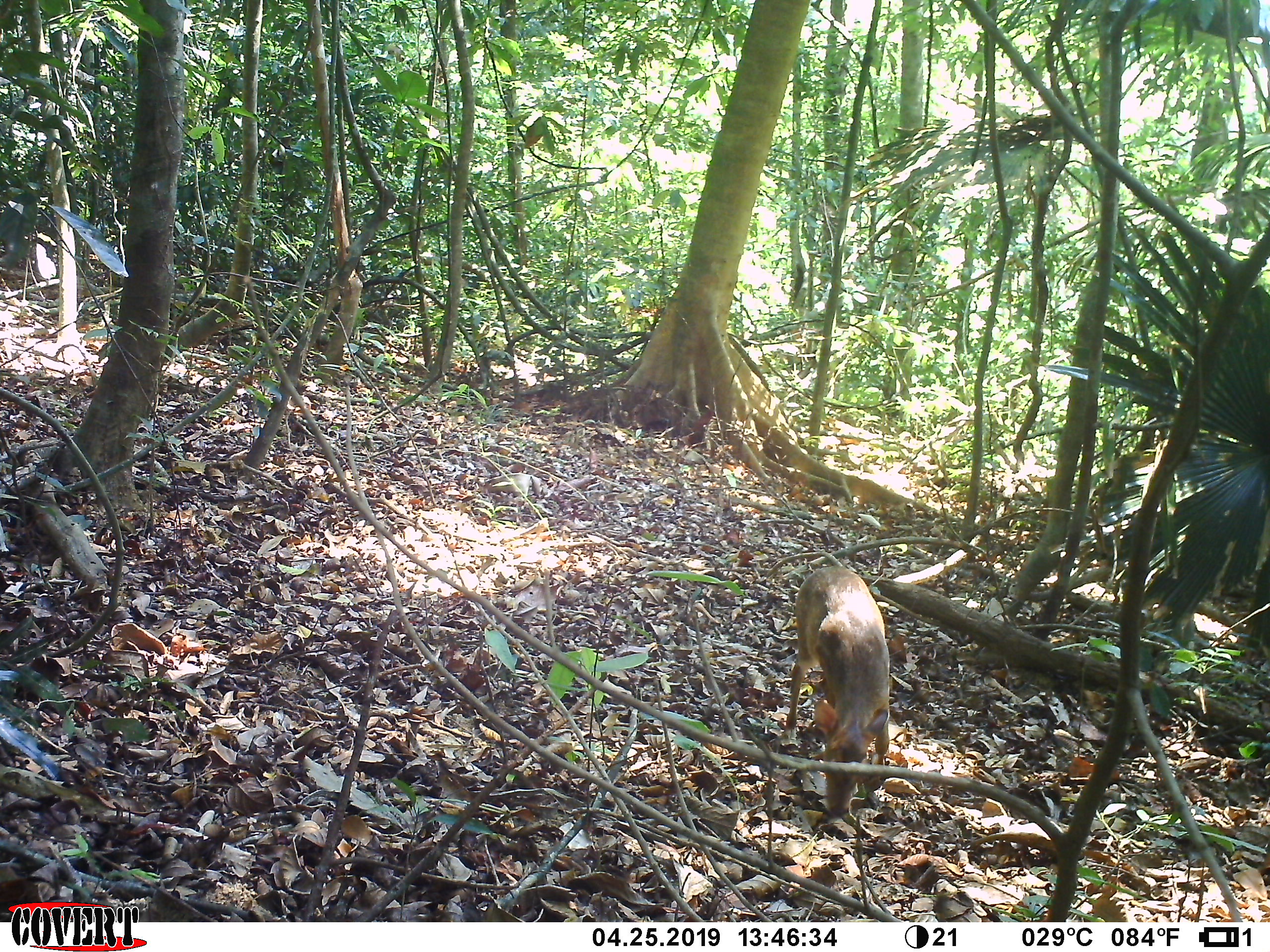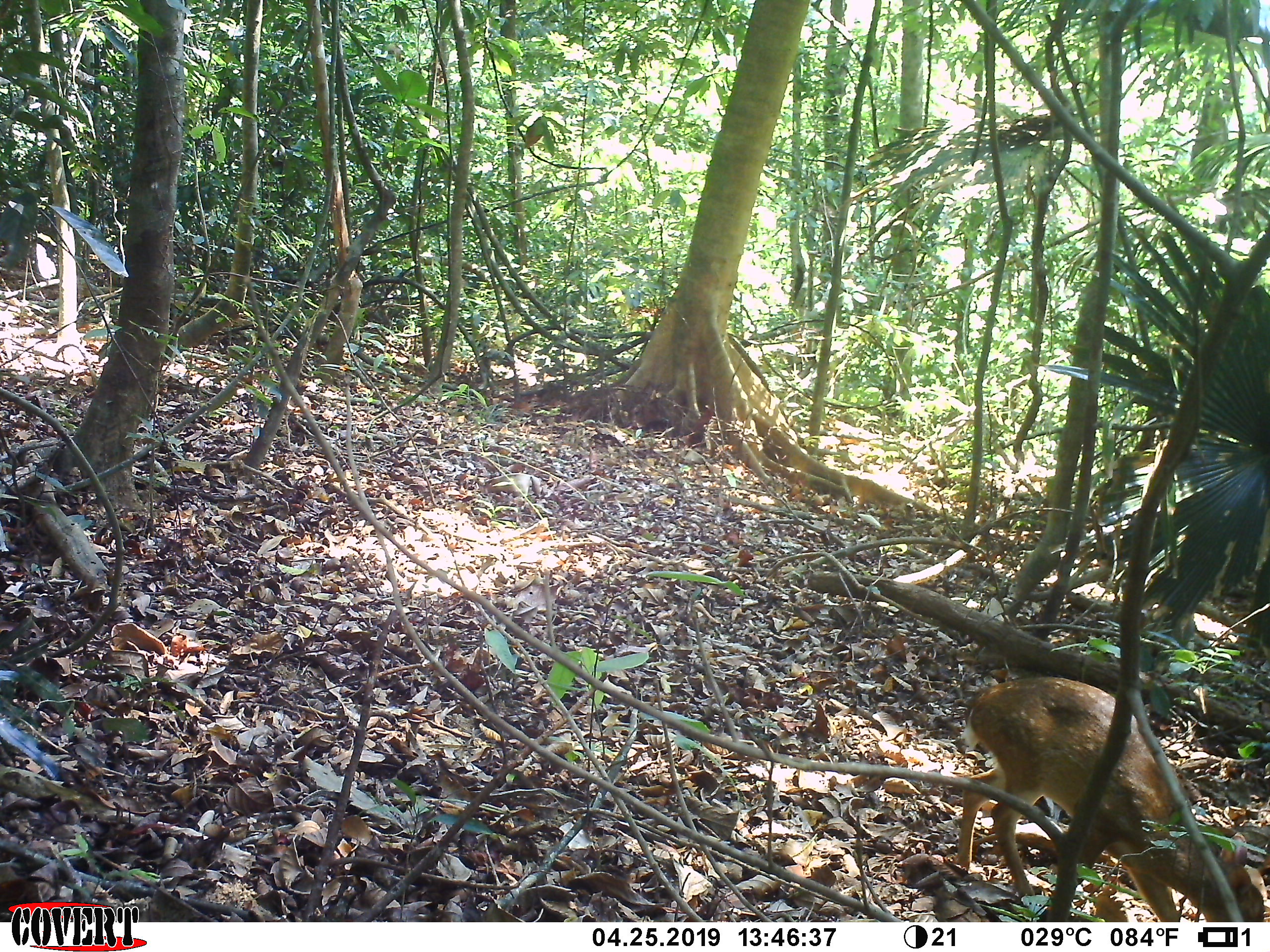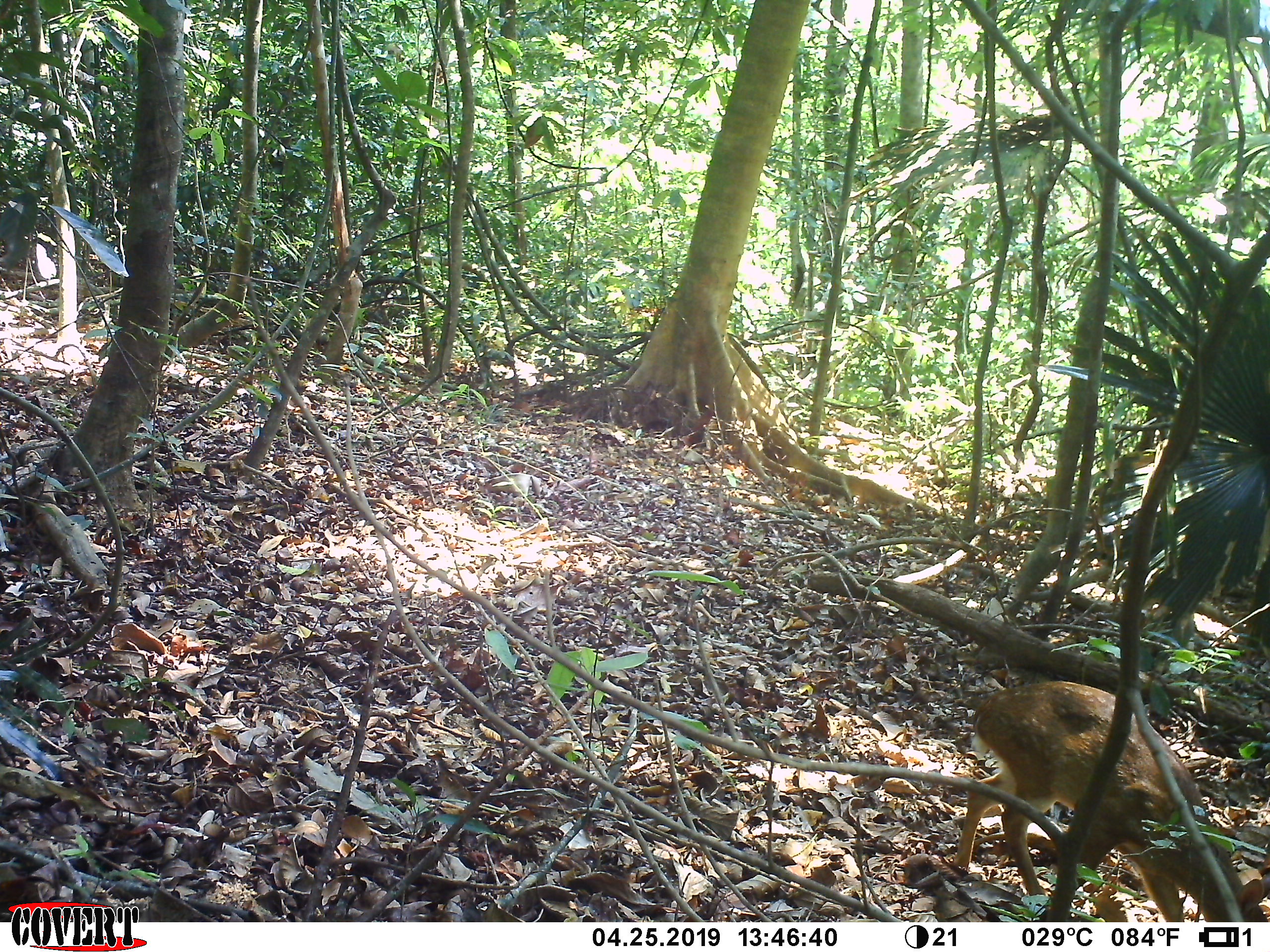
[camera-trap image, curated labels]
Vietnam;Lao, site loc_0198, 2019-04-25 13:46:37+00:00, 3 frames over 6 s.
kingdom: Animalia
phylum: Chordata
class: Mammalia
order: Artiodactyla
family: Cervidae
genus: Muntiacus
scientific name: Muntiacus vuquangensis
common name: large-antlered muntjac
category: large antlered muntjac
Large antlered muntjac (large-antlered muntjac) (Muntiacus vuquangensis). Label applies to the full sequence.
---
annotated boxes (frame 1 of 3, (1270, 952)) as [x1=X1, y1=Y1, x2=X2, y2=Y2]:
large antlered muntjac: [x1=786, y1=565, x2=890, y2=815]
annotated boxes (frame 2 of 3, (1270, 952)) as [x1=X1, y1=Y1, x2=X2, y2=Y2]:
large antlered muntjac: [x1=953, y1=676, x2=1270, y2=922]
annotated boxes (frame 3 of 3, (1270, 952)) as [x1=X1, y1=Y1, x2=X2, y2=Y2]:
large antlered muntjac: [x1=953, y1=680, x2=1270, y2=922]